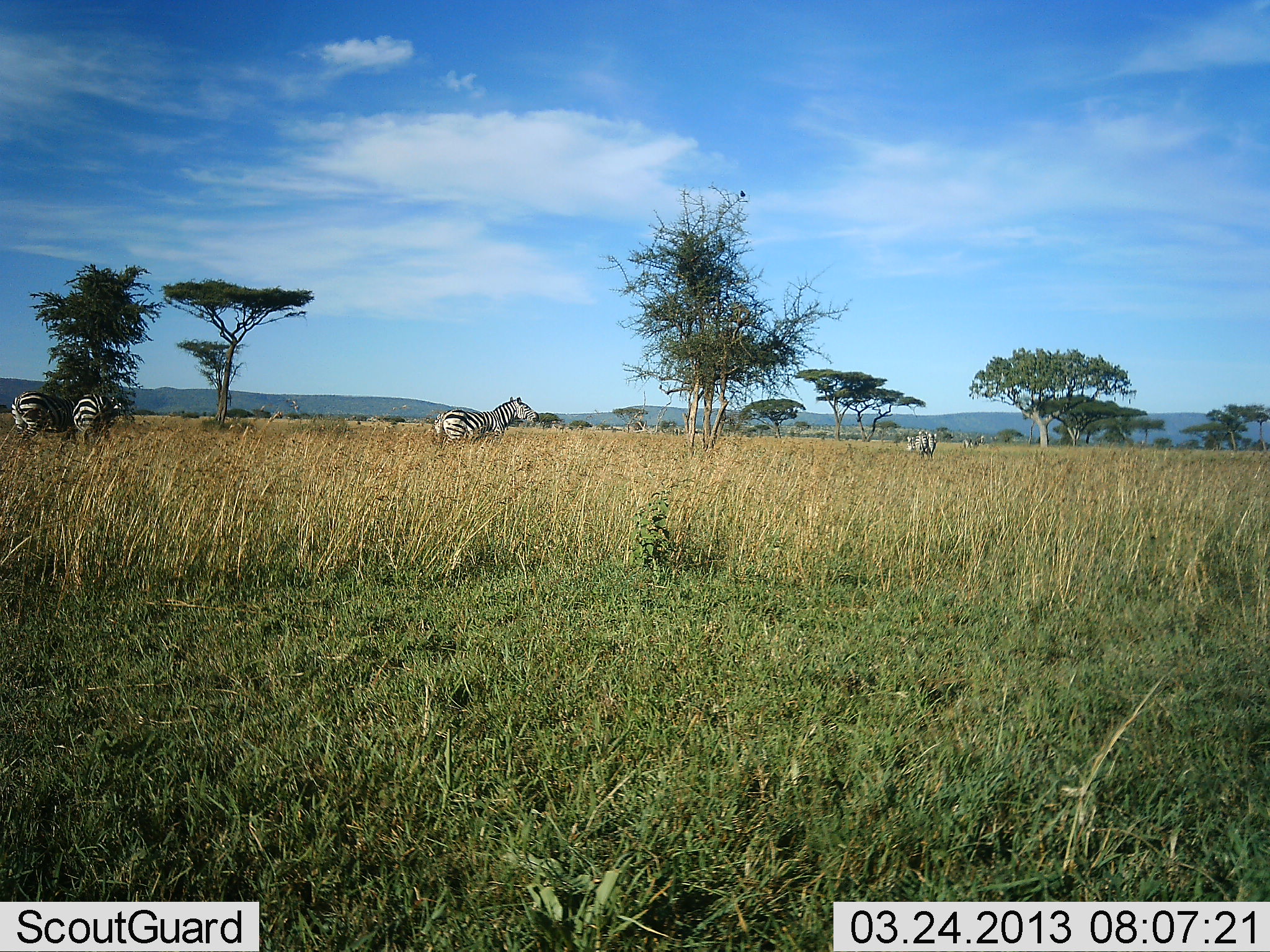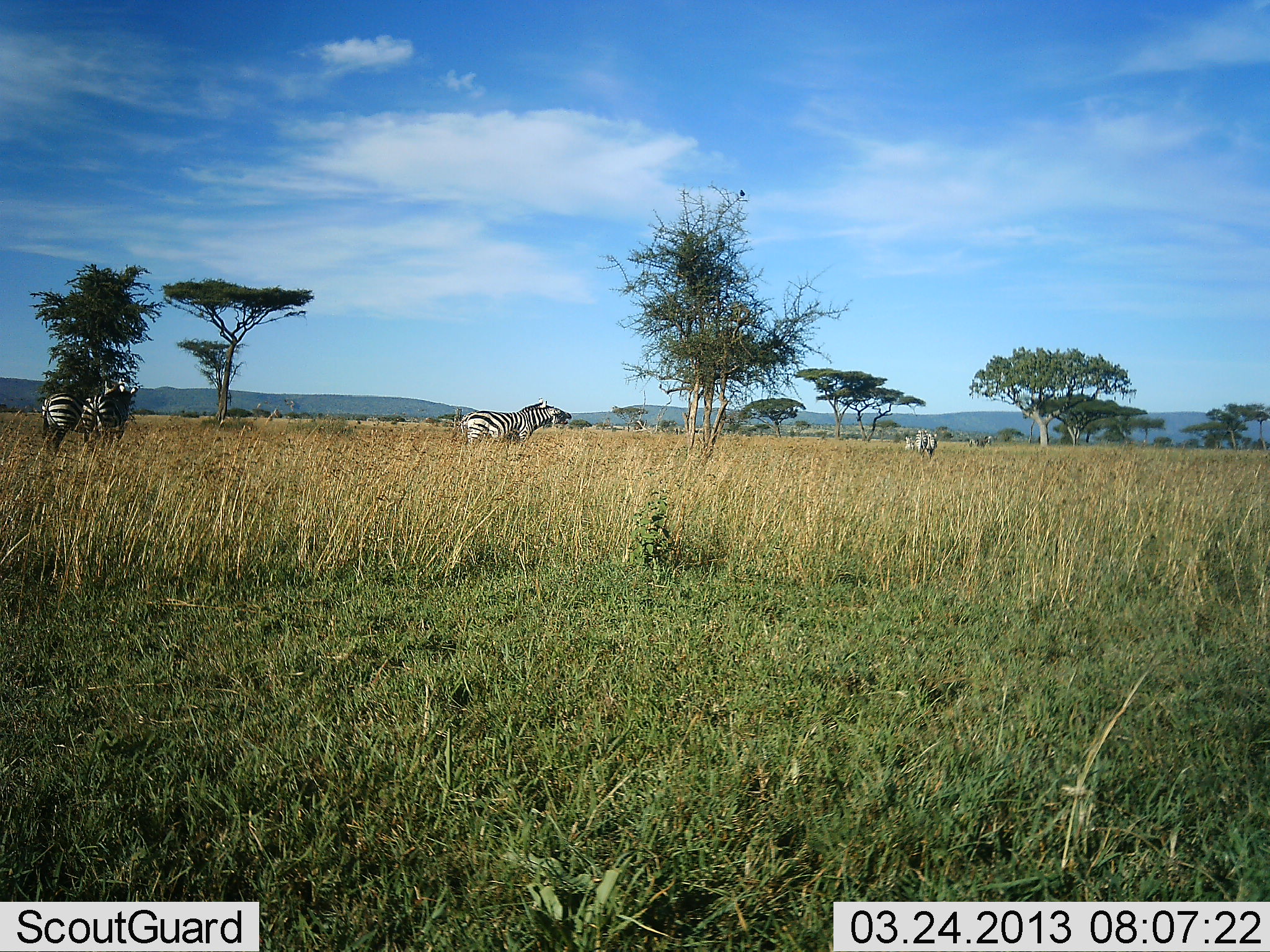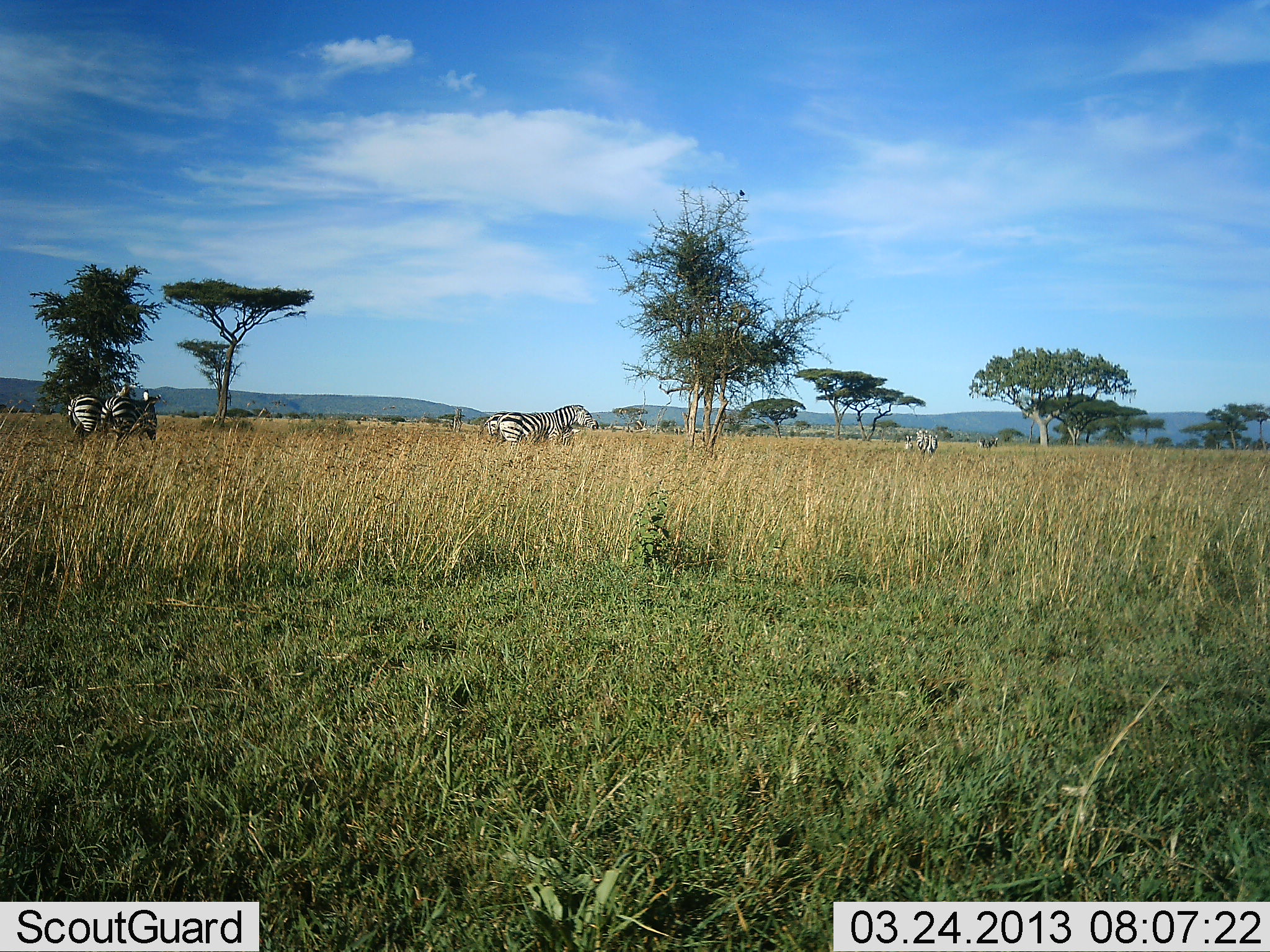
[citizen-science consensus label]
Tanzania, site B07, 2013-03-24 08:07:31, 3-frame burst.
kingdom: Animalia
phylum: Chordata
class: Mammalia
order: Perissodactyla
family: Equidae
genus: Equus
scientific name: Equus quagga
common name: plains zebra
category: zebra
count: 4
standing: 42%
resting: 0%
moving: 89%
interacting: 0%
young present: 0%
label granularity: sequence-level